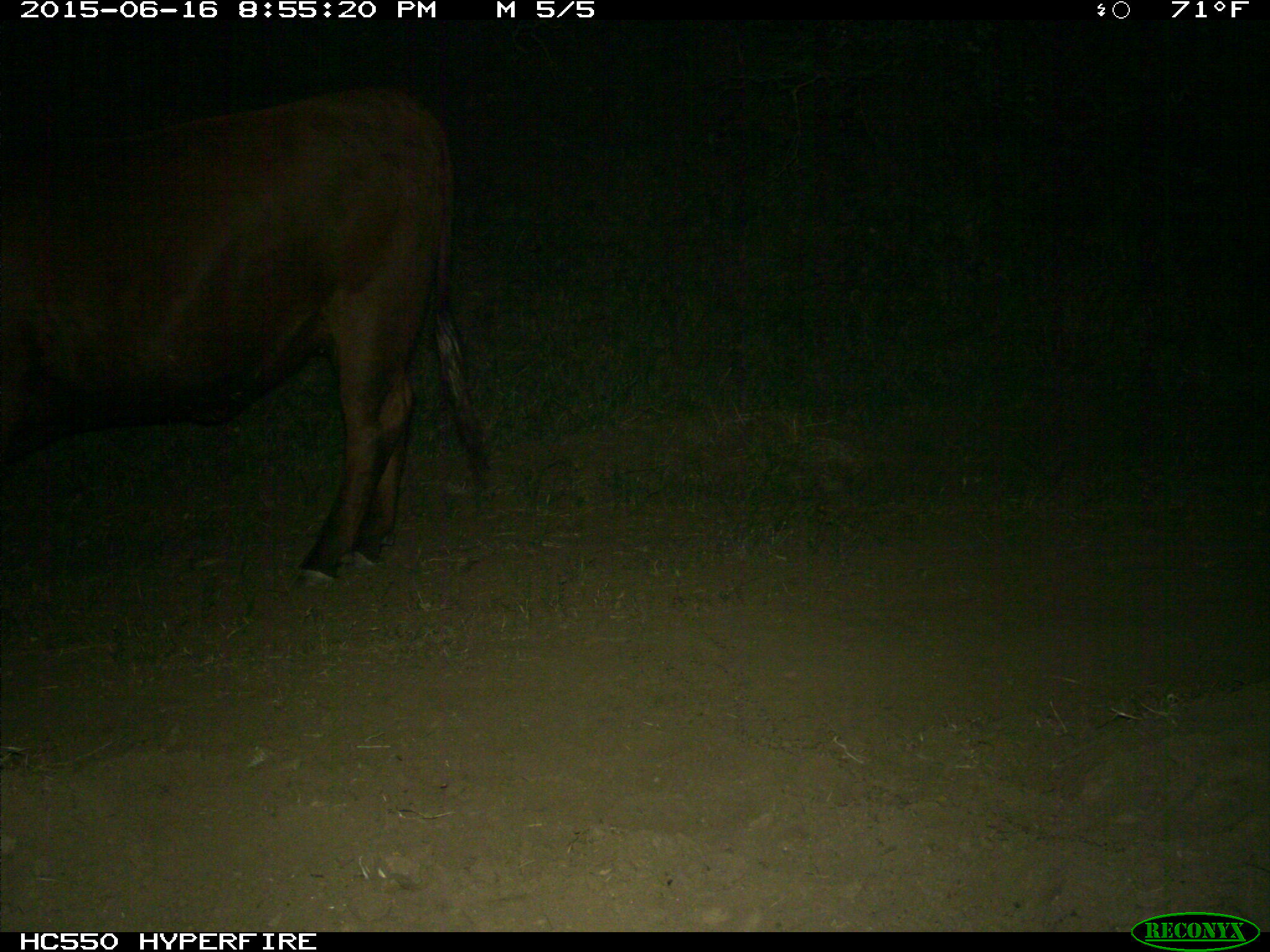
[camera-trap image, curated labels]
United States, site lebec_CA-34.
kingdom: Animalia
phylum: Chordata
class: Mammalia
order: Artiodactyla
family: Bovidae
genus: Bos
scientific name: Bos taurus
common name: domestic cow